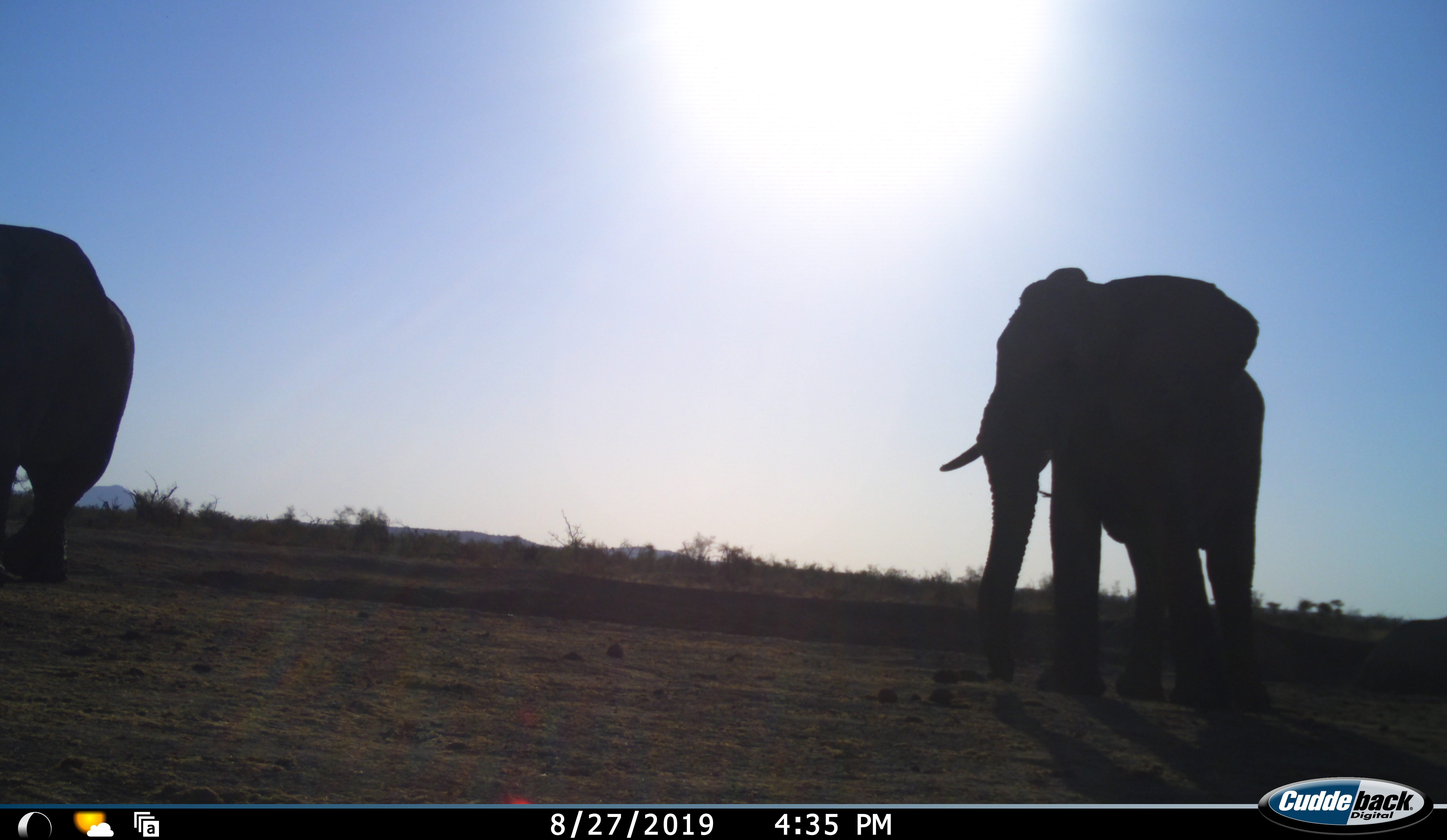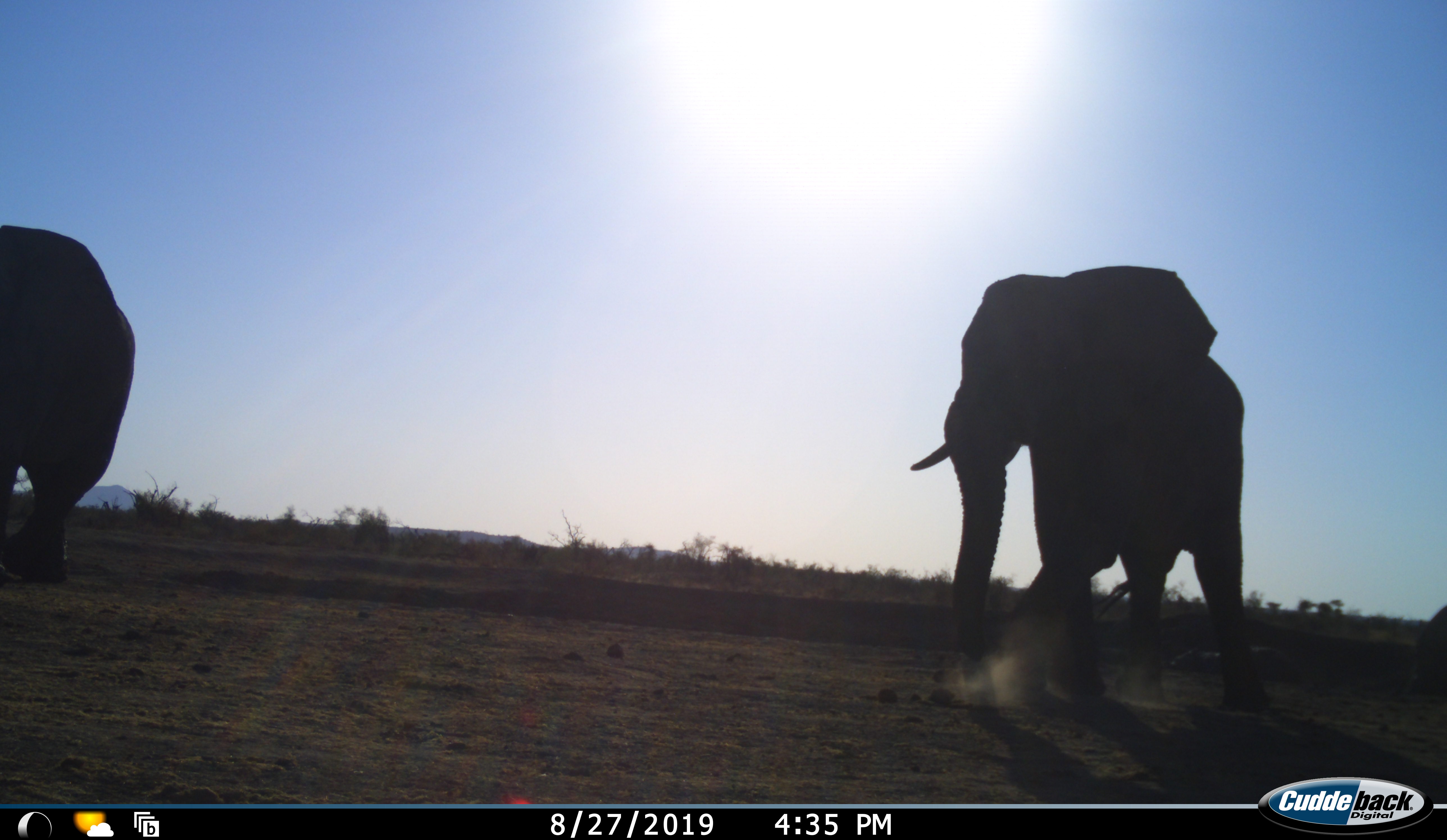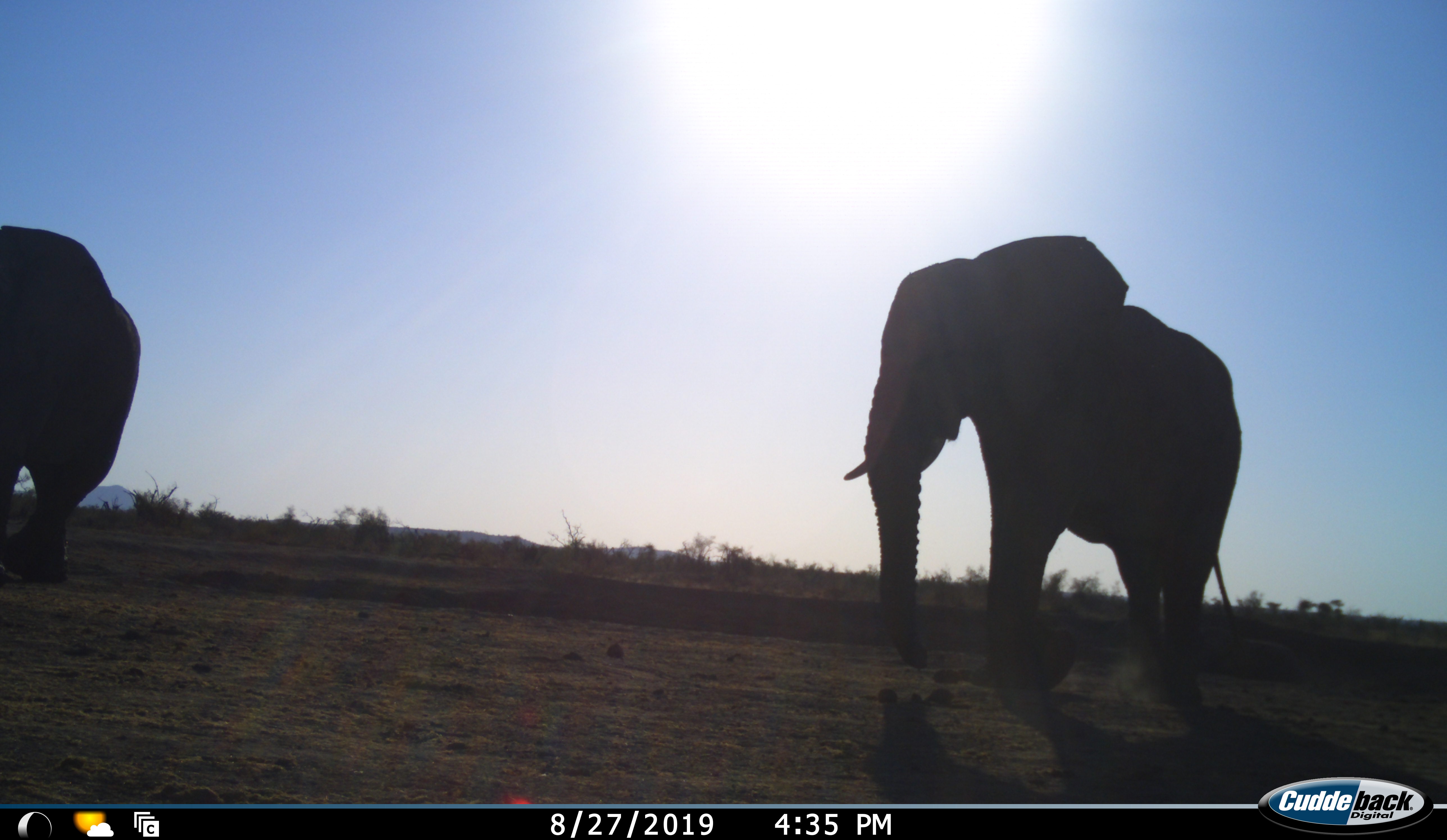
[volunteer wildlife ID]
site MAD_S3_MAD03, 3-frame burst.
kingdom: Animalia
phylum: Chordata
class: Mammalia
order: Proboscidea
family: Elephantidae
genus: Loxodonta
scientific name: Loxodonta africana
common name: african bush elephant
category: elephant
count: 3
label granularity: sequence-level